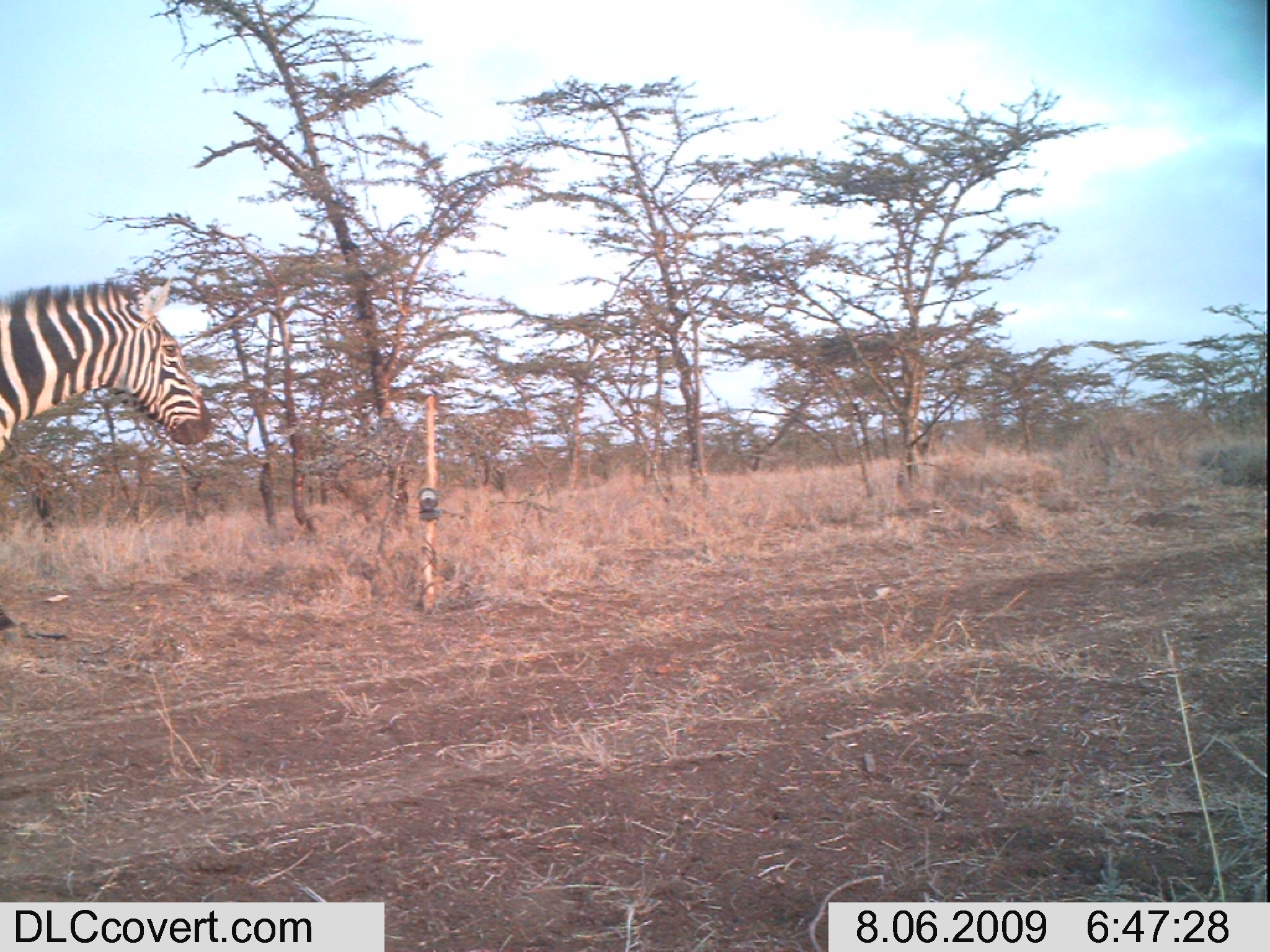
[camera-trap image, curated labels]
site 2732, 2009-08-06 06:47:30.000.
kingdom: Animalia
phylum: Chordata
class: Mammalia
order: Perissodactyla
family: Equidae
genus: Equus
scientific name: Equus quagga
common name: plains zebra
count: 1